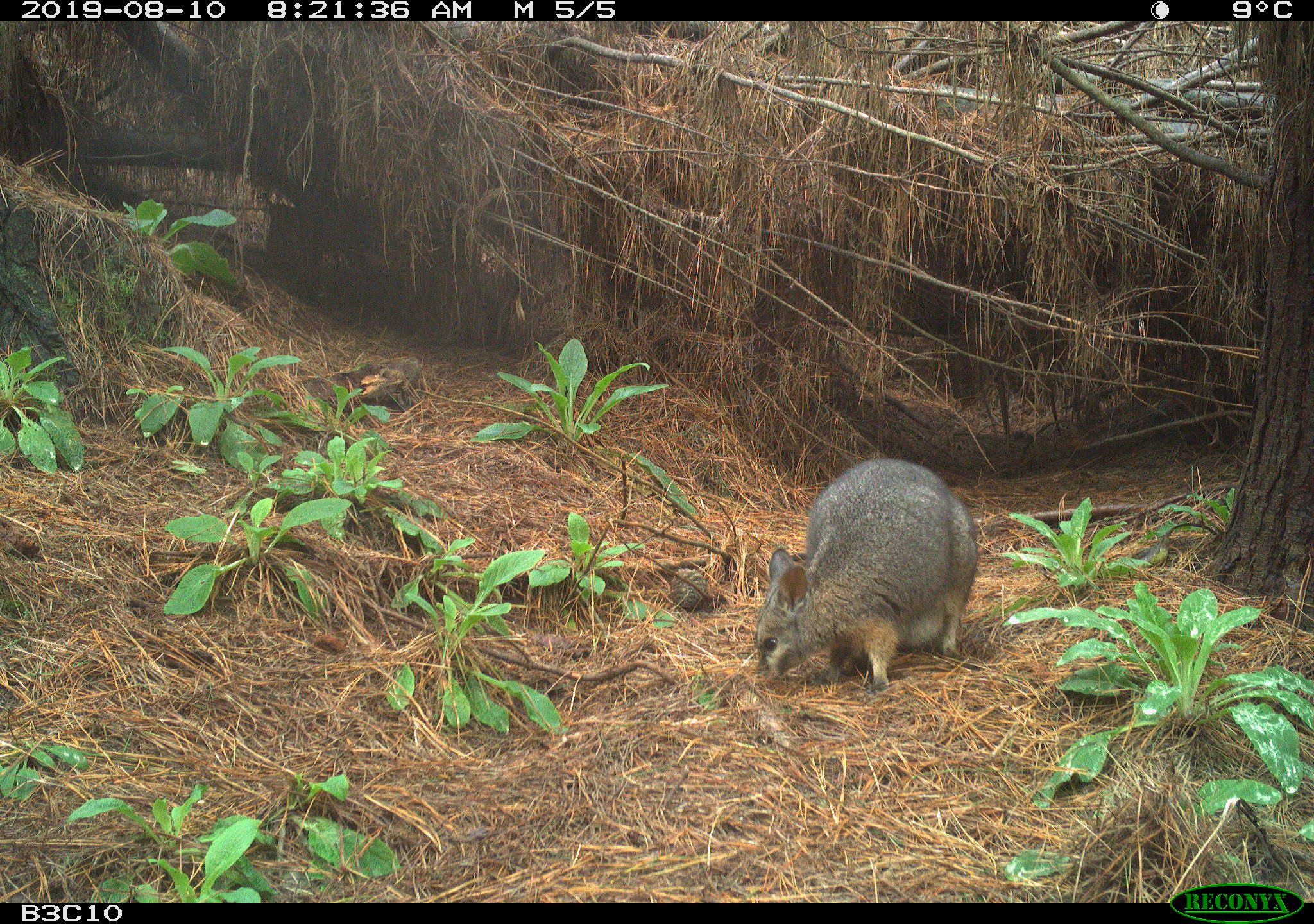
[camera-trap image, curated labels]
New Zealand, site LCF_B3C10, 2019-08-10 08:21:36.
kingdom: Animalia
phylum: Chordata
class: Mammalia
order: Diprotodontia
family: Macropodidae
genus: Notamacropus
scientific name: Notamacropus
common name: wallaby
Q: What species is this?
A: Wallaby (Notamacropus).